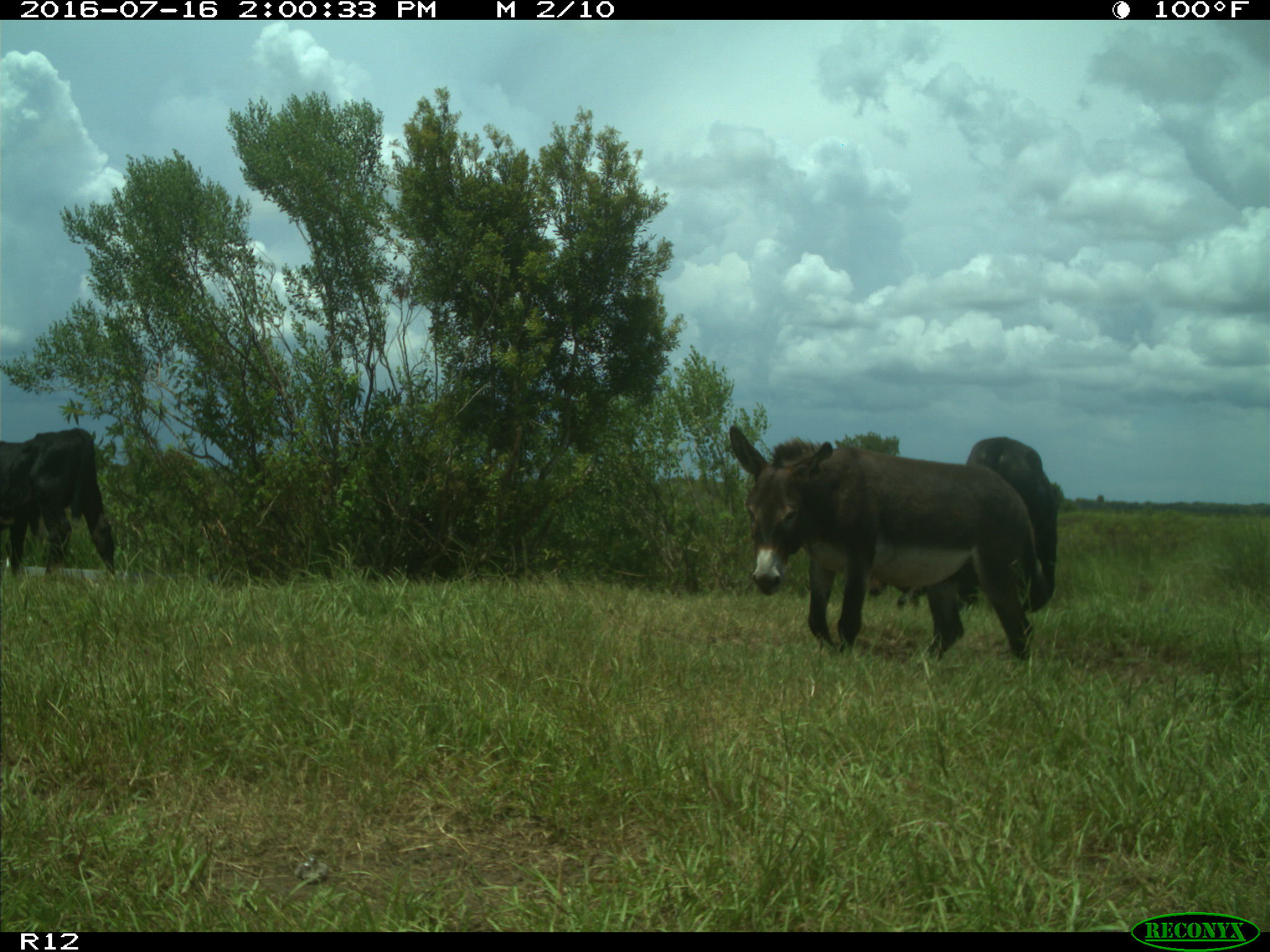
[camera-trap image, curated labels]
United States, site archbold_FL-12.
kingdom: Animalia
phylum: Chordata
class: Mammalia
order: Artiodactyla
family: Bovidae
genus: Bos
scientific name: Bos taurus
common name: domestic cow